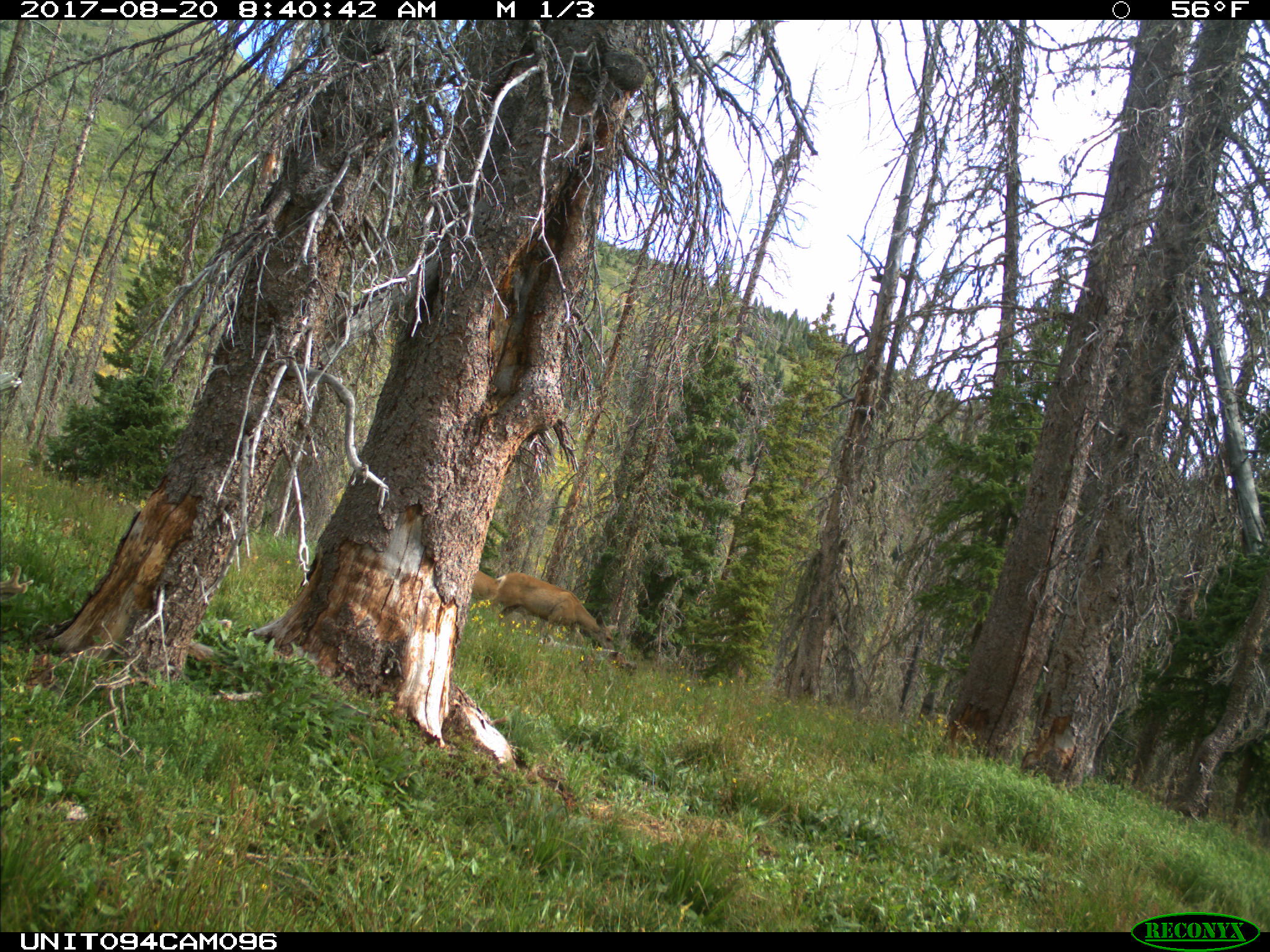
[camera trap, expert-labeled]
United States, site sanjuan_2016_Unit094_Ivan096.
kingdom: Animalia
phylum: Chordata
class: Mammalia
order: Artiodactyla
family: Cervidae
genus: Odocoileus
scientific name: Odocoileus hemionus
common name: mule deer